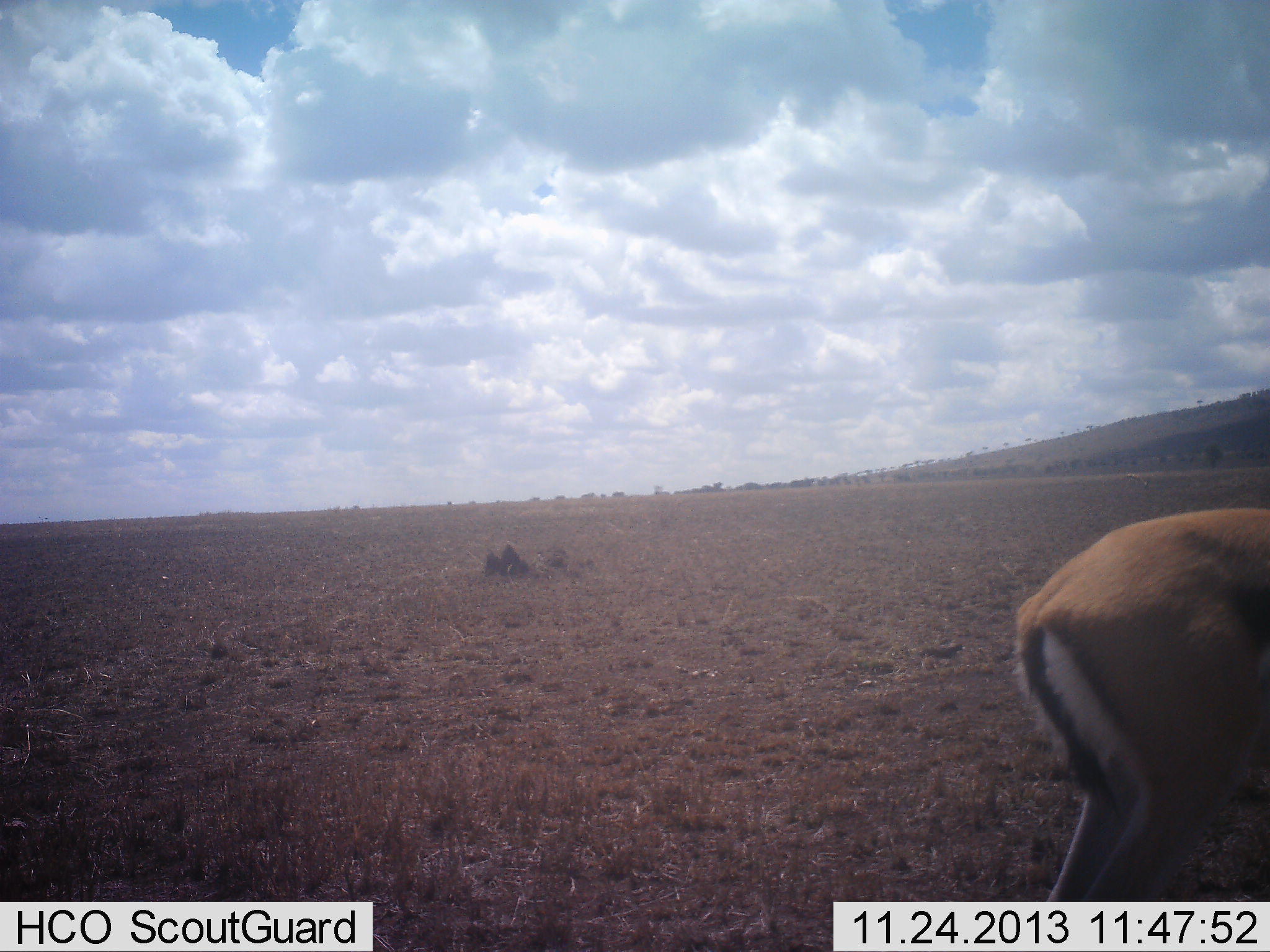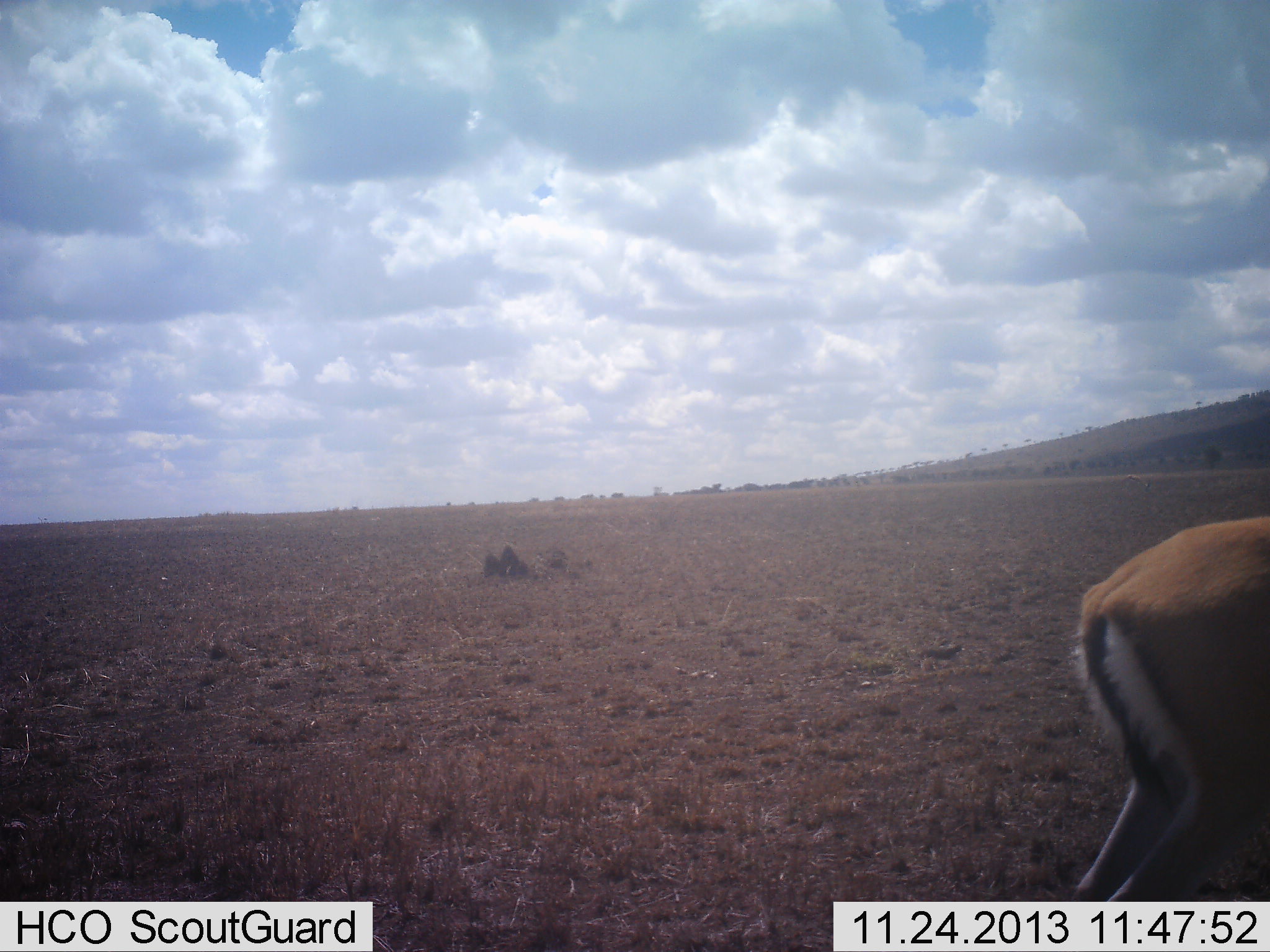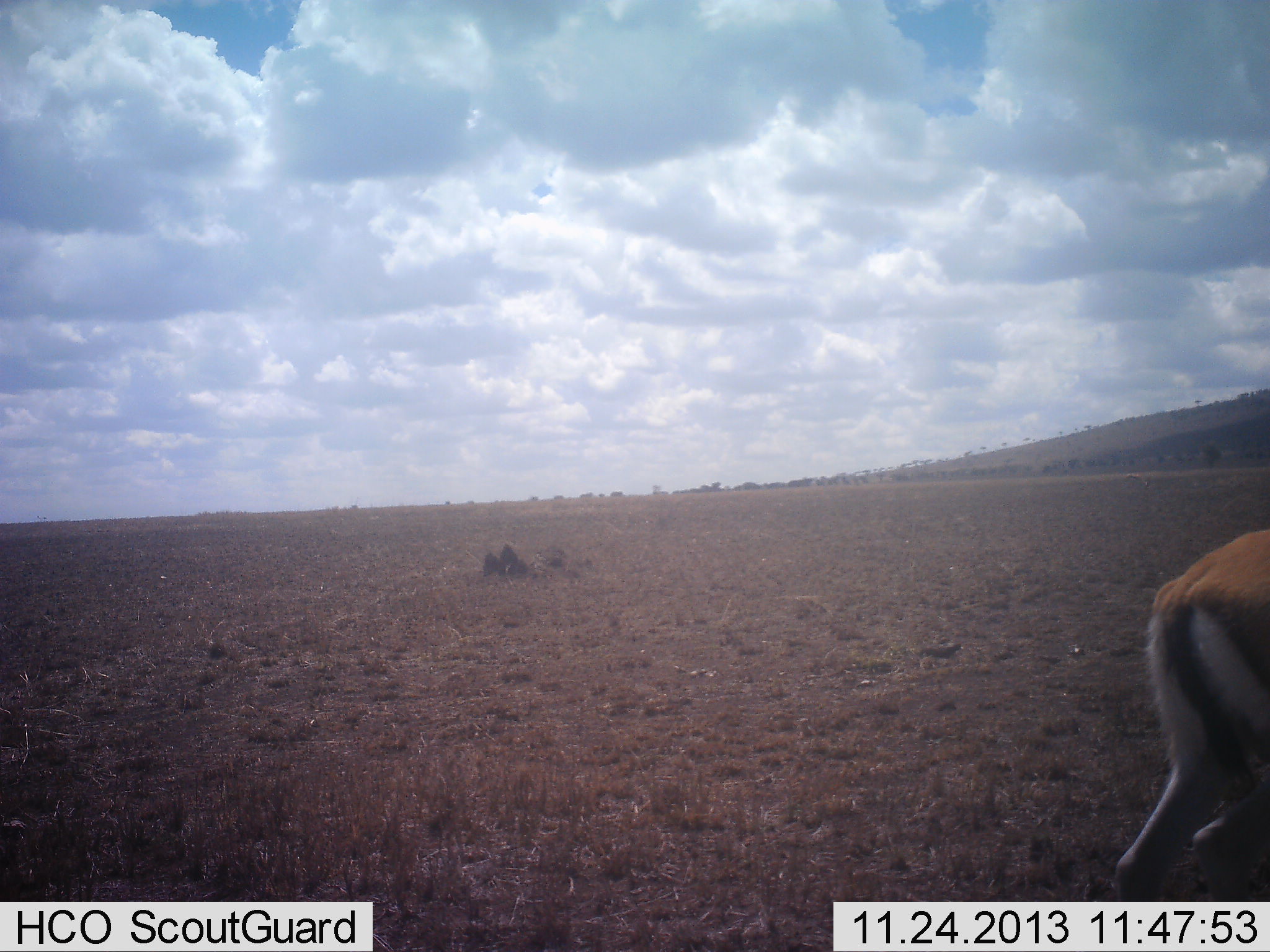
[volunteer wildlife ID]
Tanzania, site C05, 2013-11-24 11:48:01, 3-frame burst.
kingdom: Animalia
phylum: Chordata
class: Mammalia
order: Artiodactyla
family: Bovidae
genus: Eudorcas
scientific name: Eudorcas thomsonii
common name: thomson's gazelle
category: gazellethomsons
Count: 1.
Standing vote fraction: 30%.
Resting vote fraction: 10%.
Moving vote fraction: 60%.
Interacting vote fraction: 0%.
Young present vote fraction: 0%.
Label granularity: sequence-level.